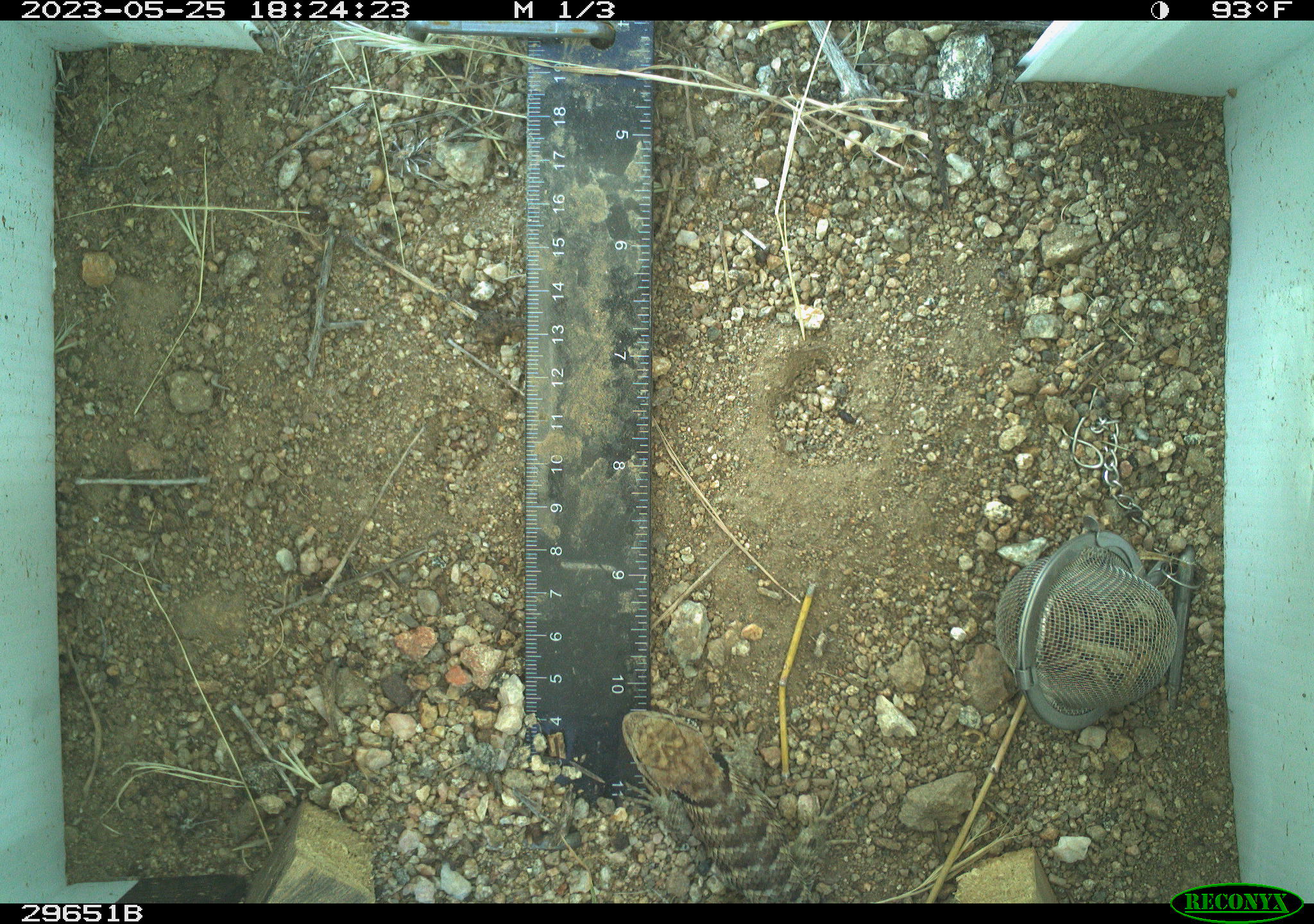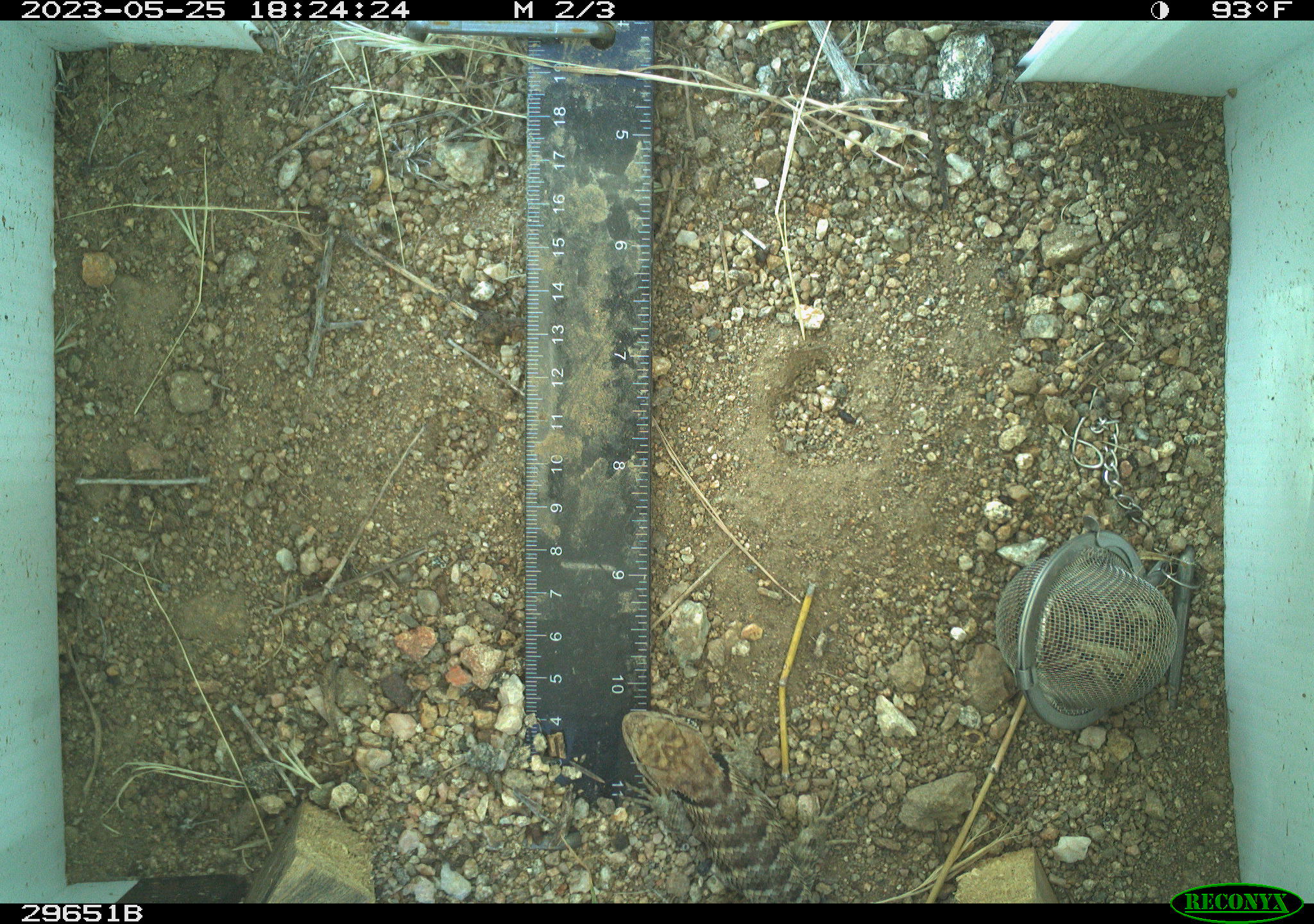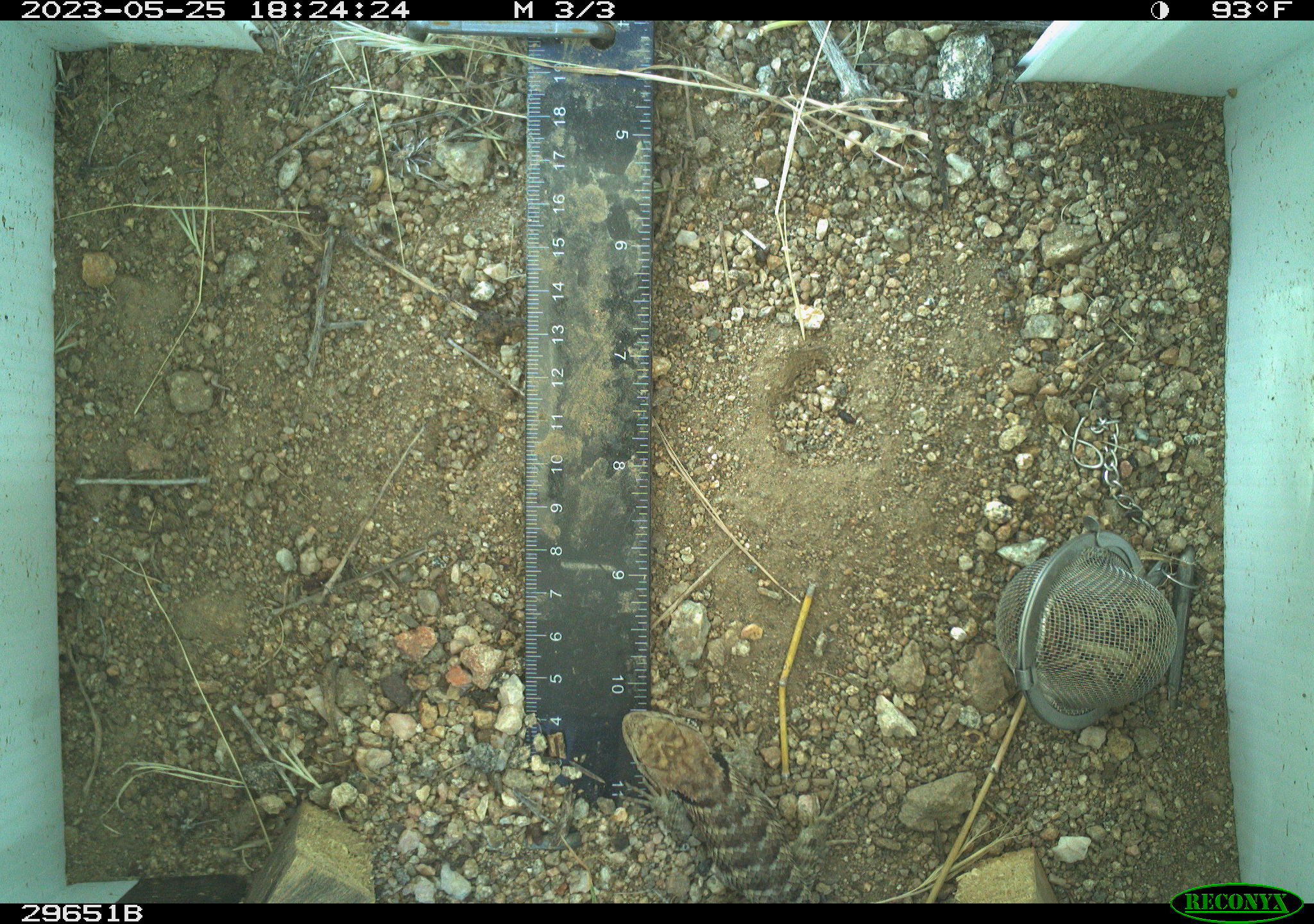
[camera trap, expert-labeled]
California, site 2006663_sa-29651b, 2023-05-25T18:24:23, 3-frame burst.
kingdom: Animalia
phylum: Chordata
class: Reptilia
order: Squamata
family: Phrynosomatidae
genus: Sceloporus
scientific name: Sceloporus uniformis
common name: yellow-backed spiny lizard